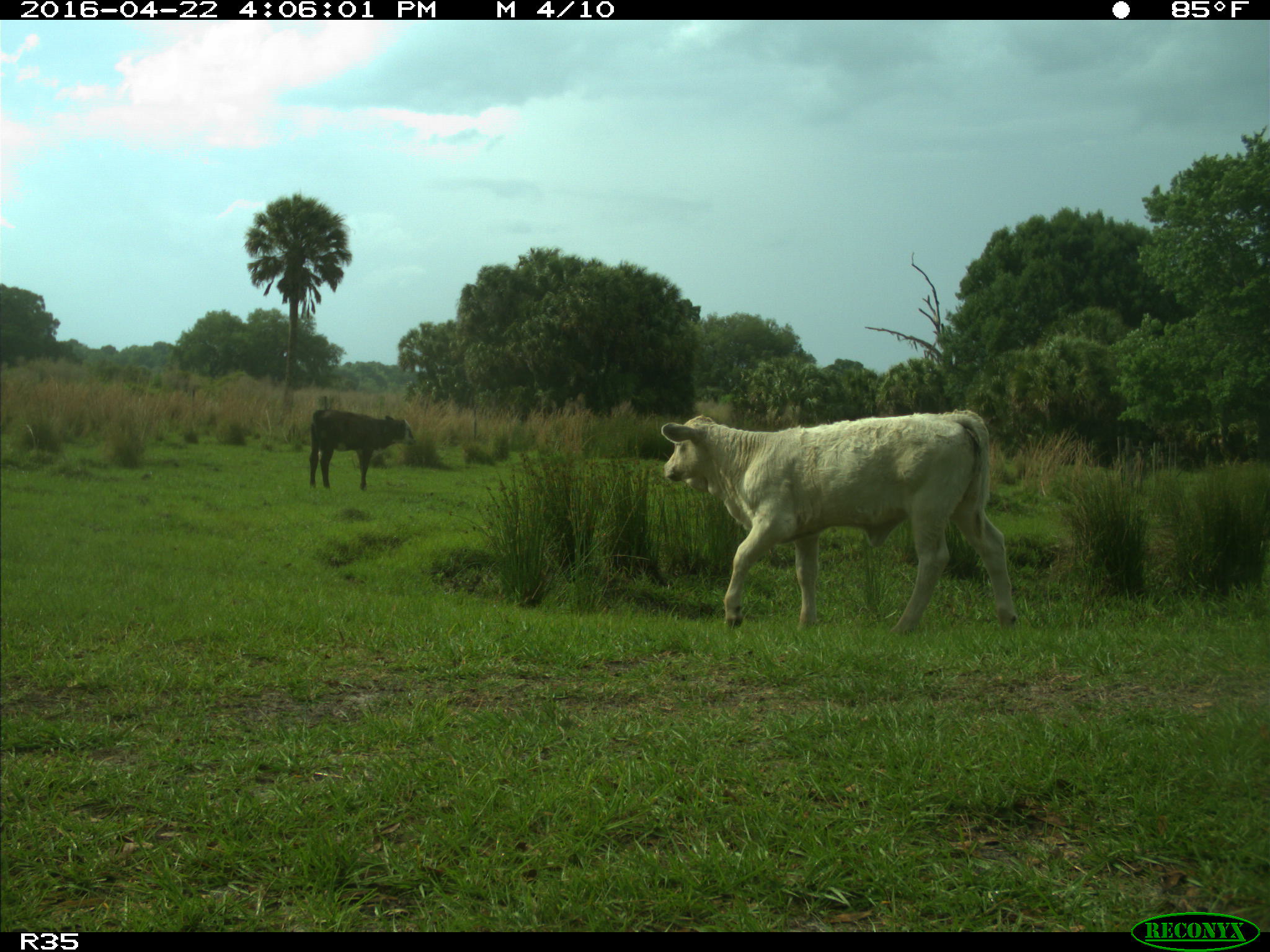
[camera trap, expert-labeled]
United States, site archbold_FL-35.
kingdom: Animalia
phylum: Chordata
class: Mammalia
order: Artiodactyla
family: Bovidae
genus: Bos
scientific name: Bos taurus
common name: domestic cow